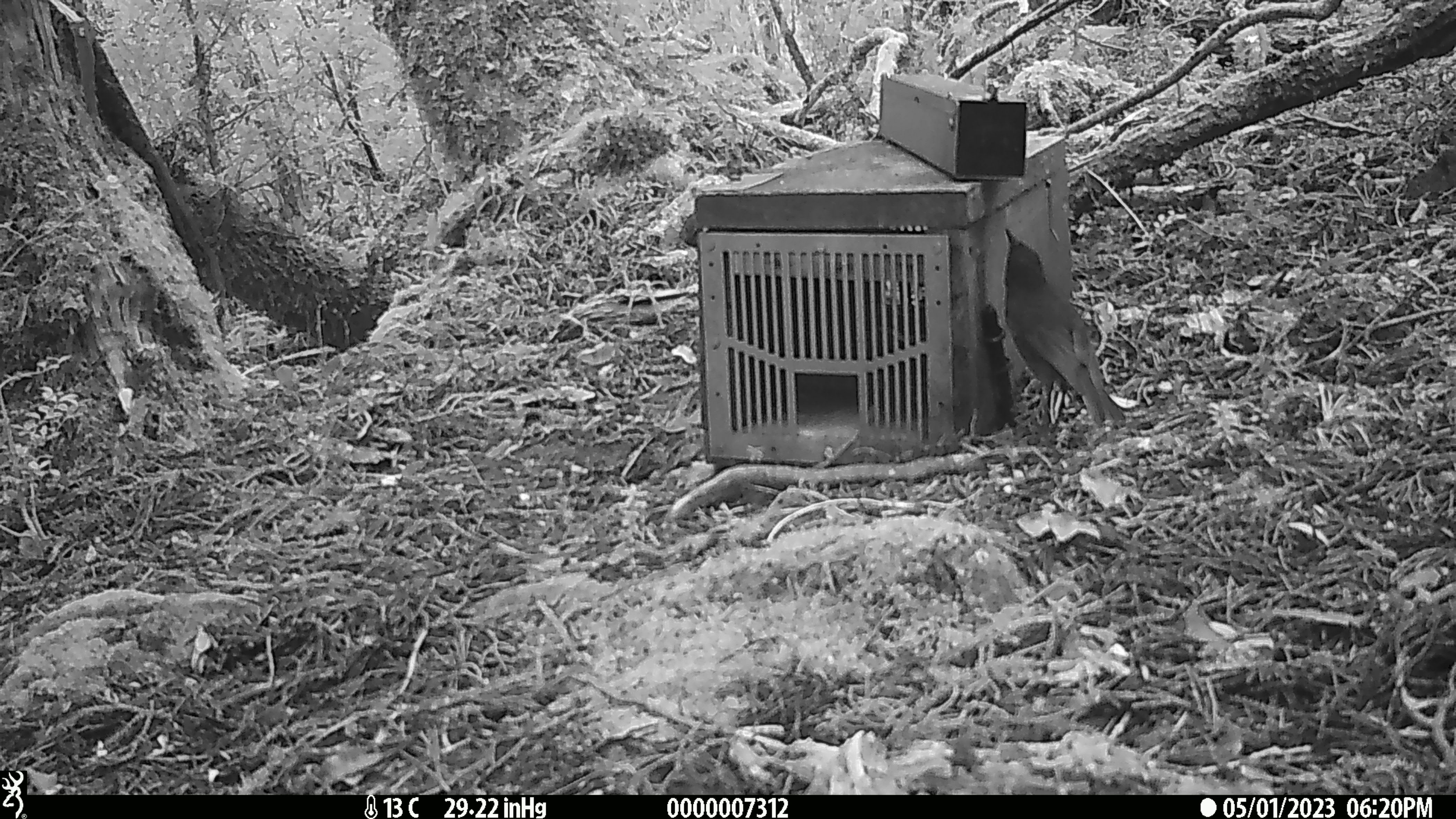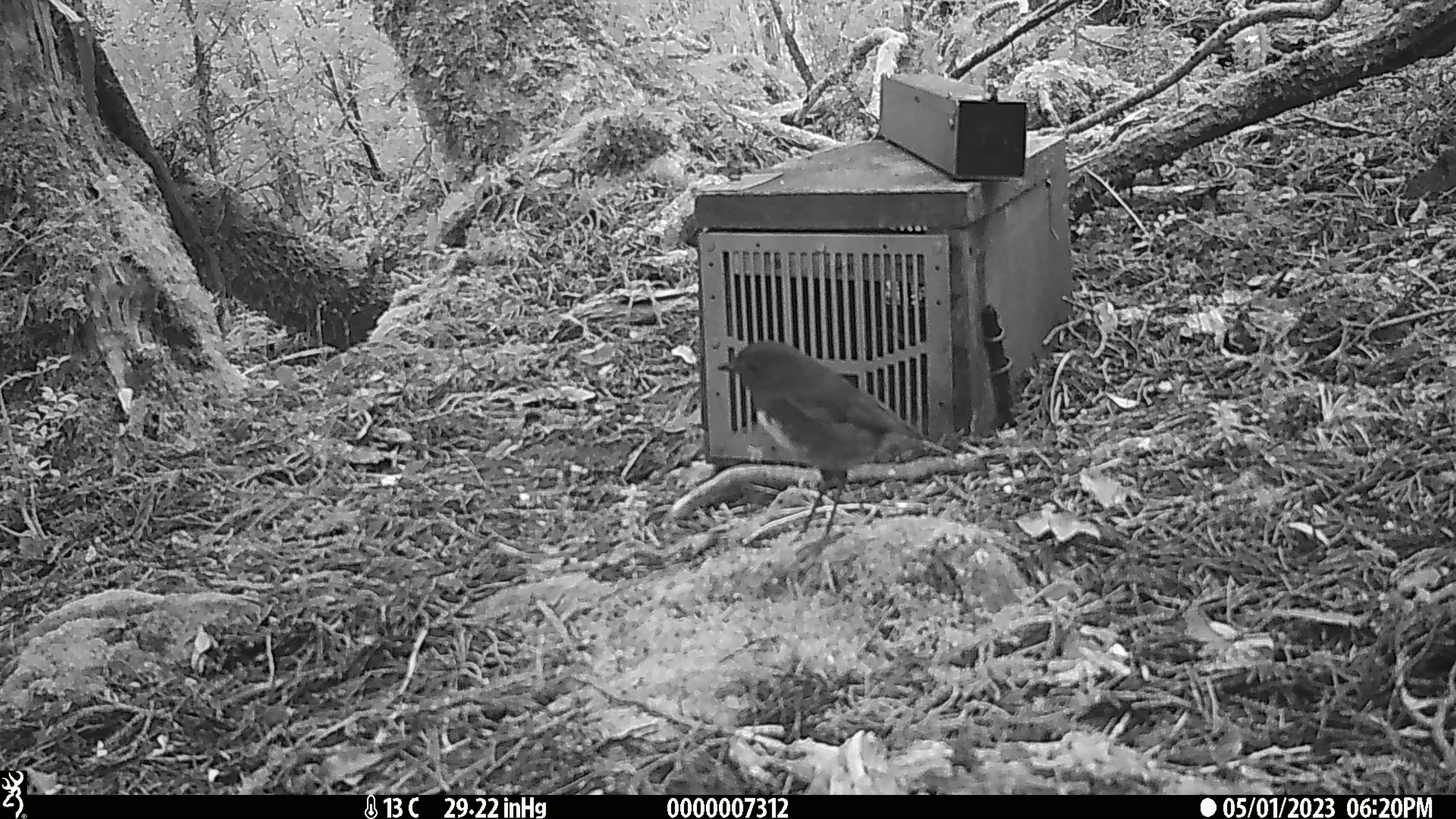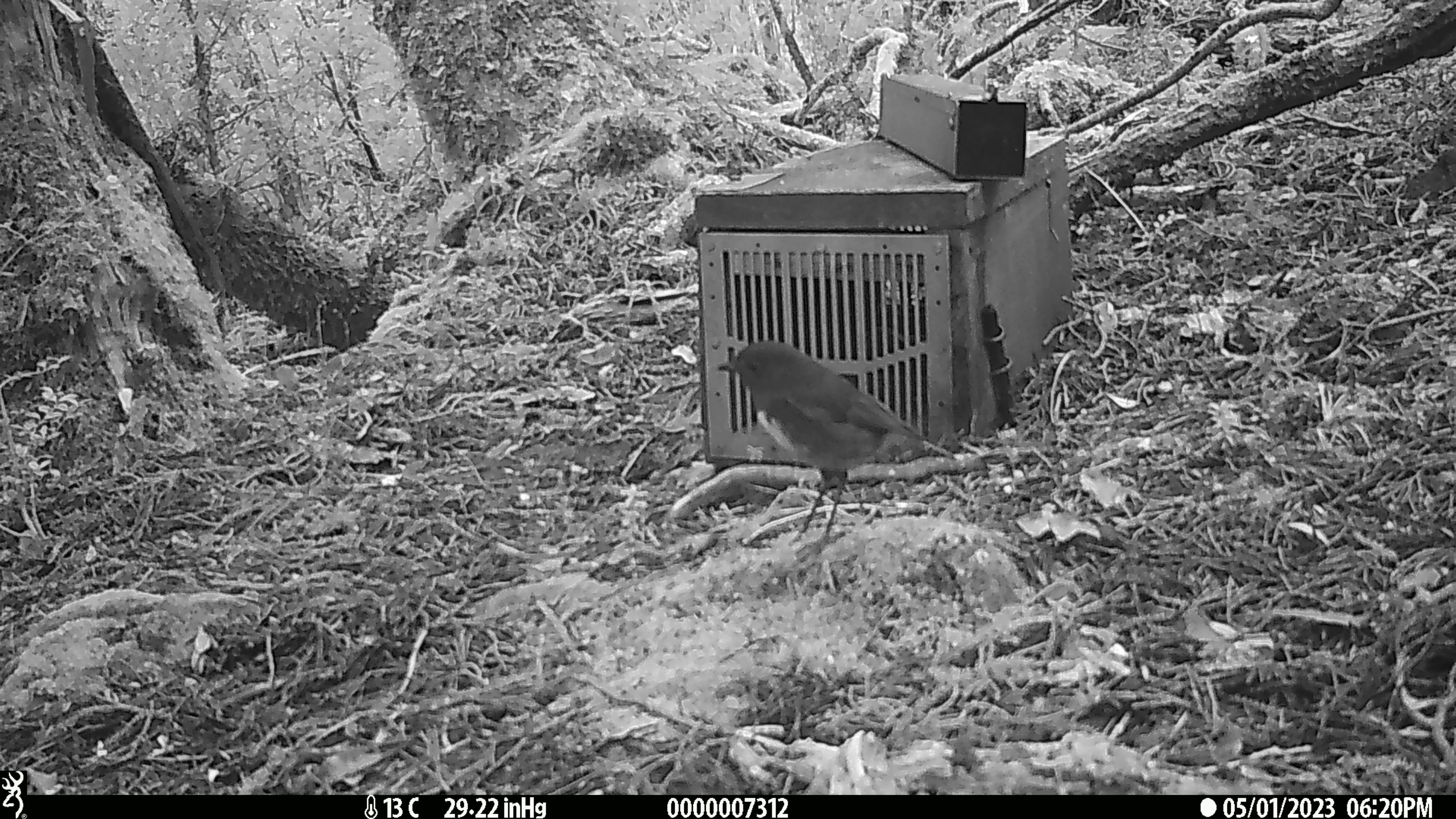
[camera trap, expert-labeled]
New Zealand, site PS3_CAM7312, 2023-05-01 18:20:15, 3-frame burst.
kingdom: Animalia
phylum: Chordata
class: Aves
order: Passeriformes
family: Petroicidae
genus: Petroica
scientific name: Petroica australis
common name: new zealand robin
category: robin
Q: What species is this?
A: Robin (new zealand robin) (Petroica australis).